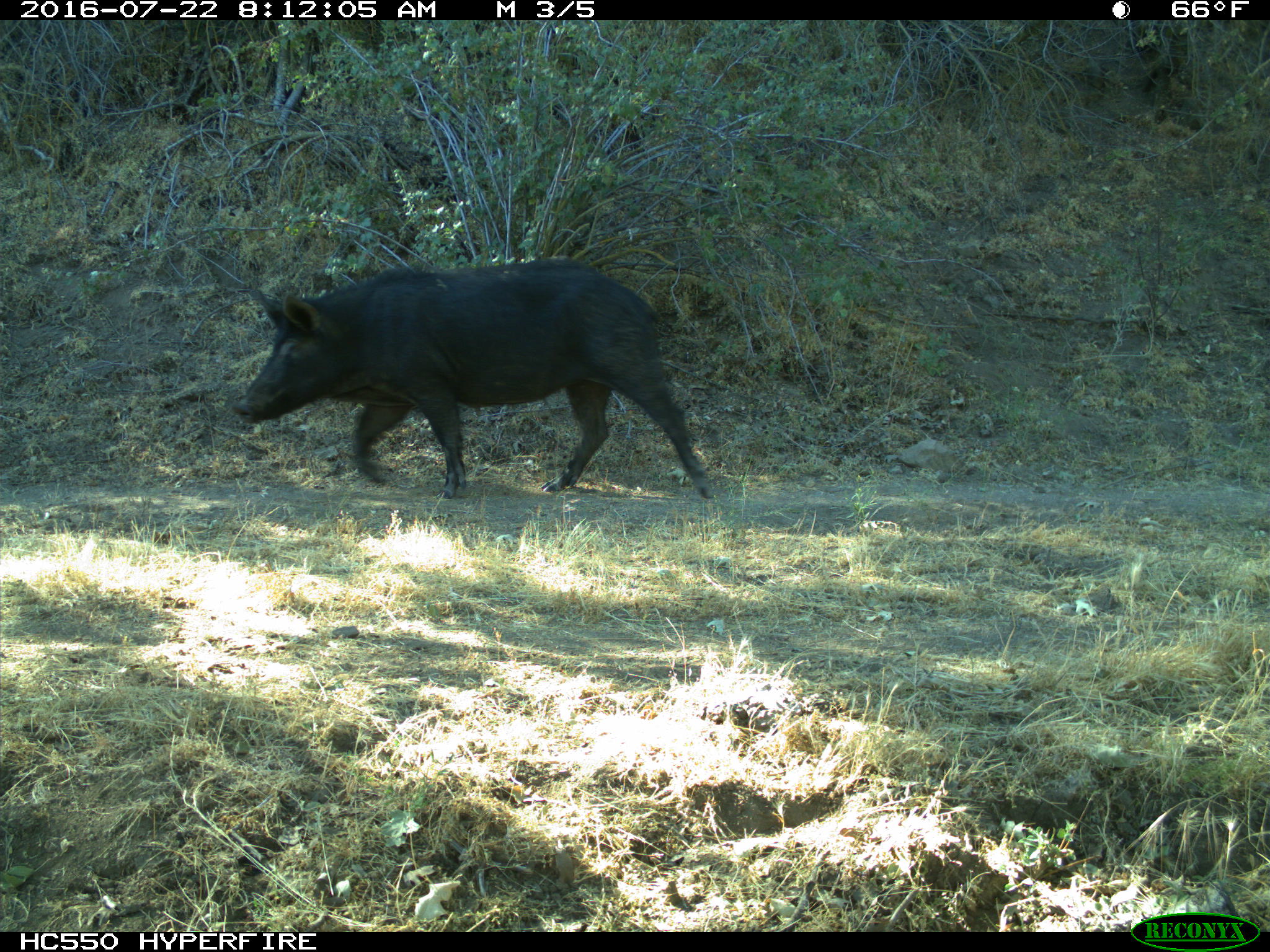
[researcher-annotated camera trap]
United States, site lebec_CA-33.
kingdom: Animalia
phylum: Chordata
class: Mammalia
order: Artiodactyla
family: Suidae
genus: Sus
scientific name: Sus scrofa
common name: wild boar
Sus scrofa (wild boar).